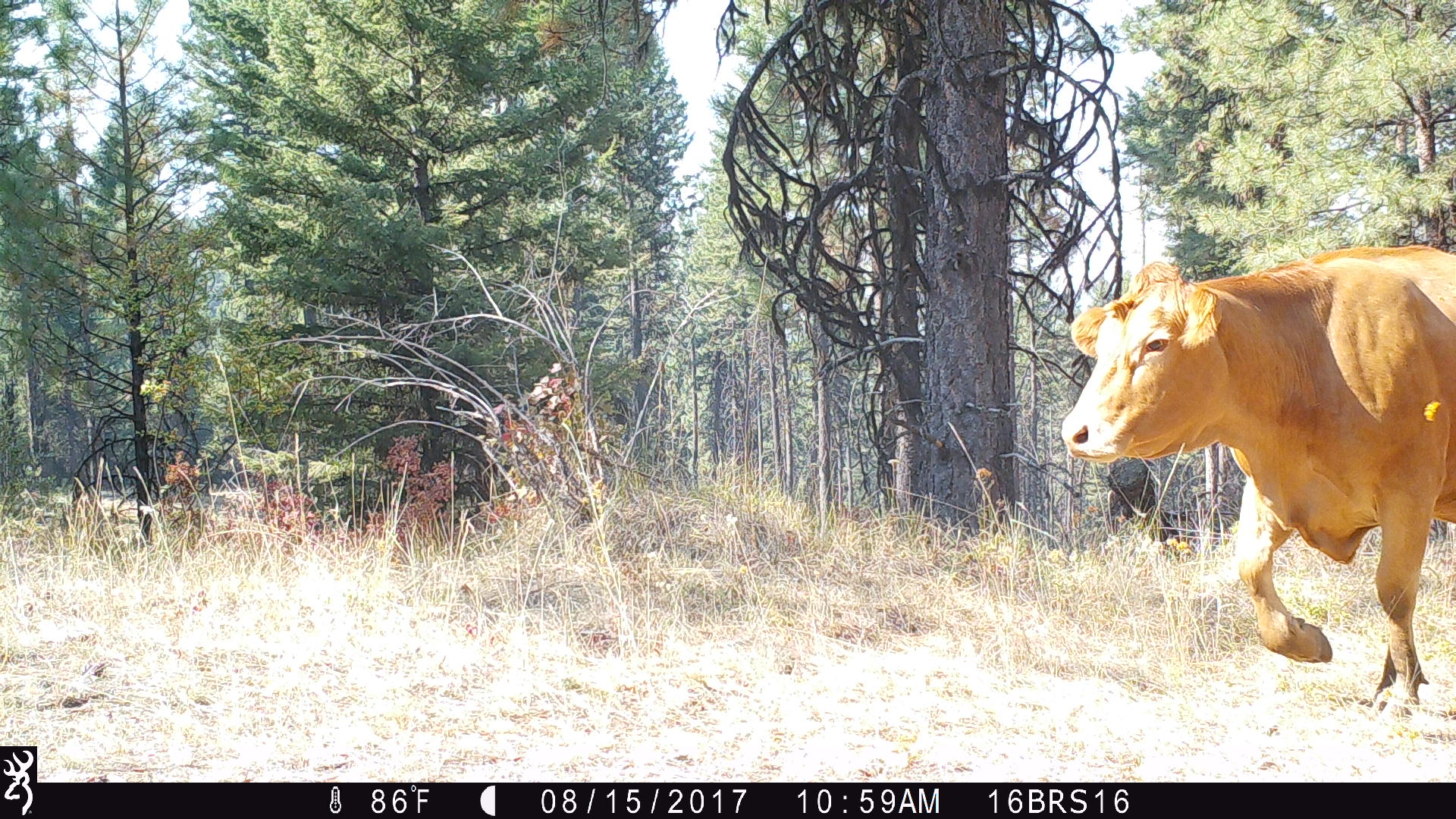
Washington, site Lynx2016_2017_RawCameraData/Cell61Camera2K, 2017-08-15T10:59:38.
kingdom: Animalia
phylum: Chordata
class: Mammalia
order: Artiodactyla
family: Bovidae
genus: Bos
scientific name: Bos taurus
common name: domestic cattle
Domestic cattle (Bos taurus). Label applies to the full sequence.